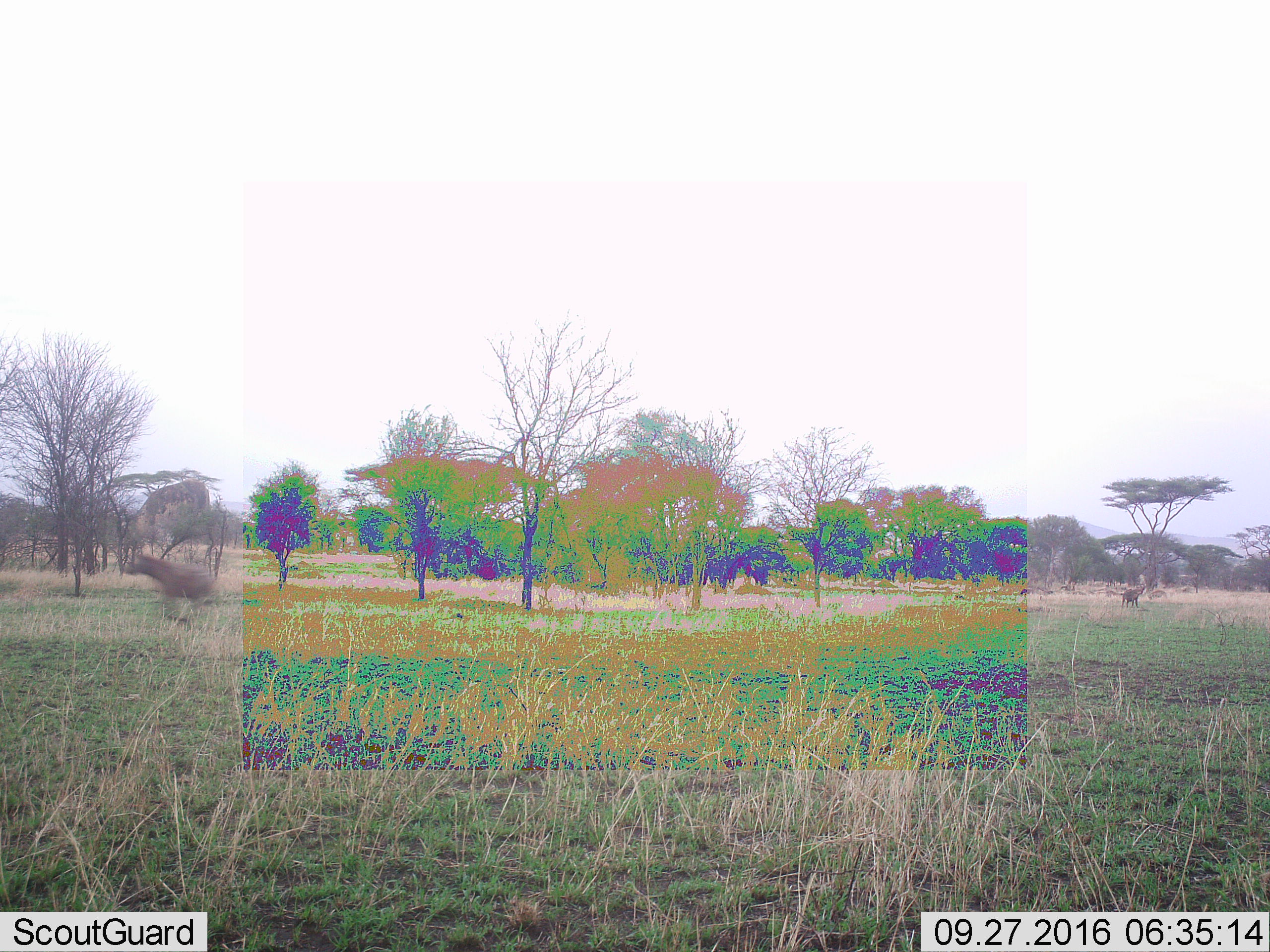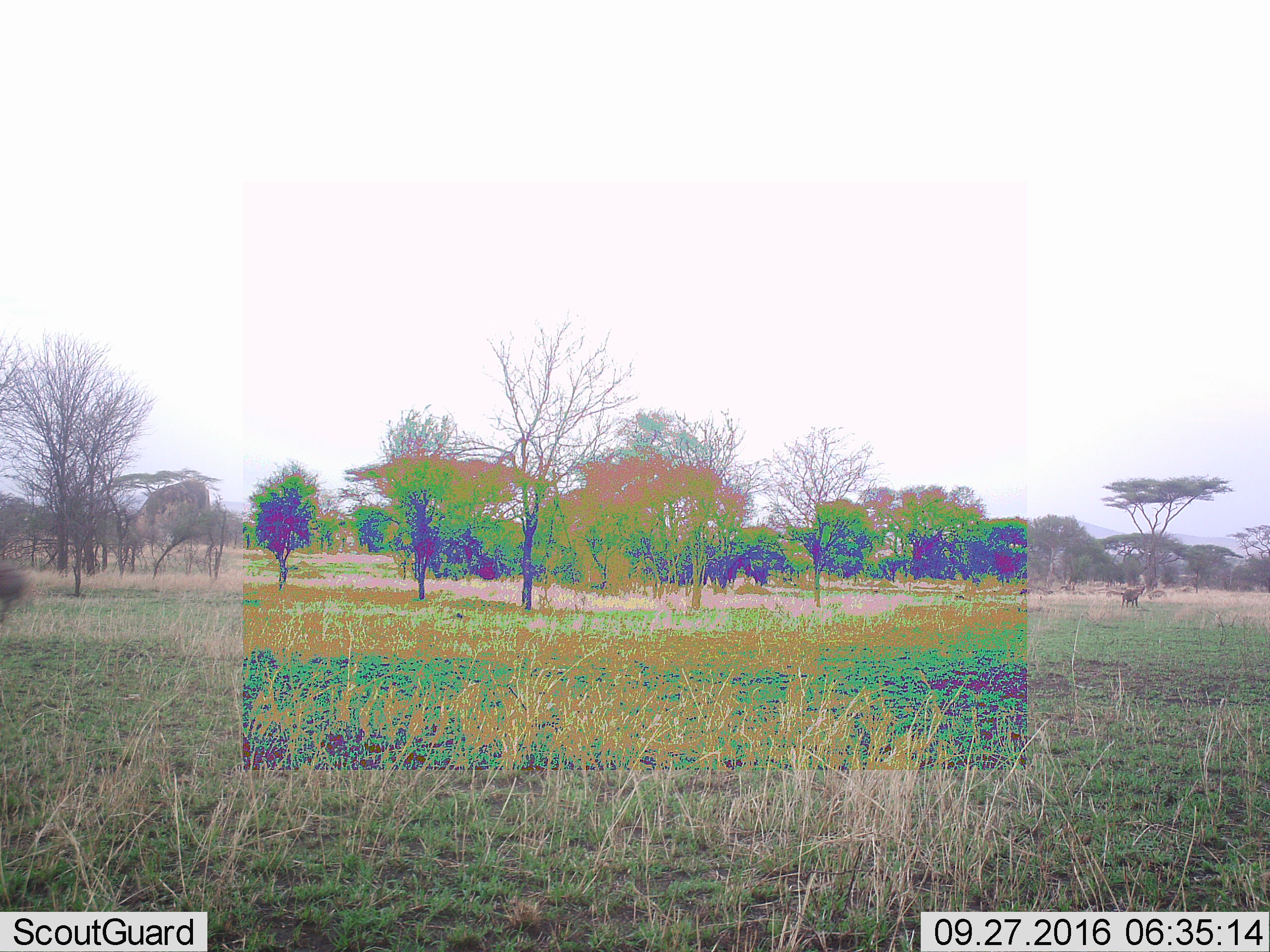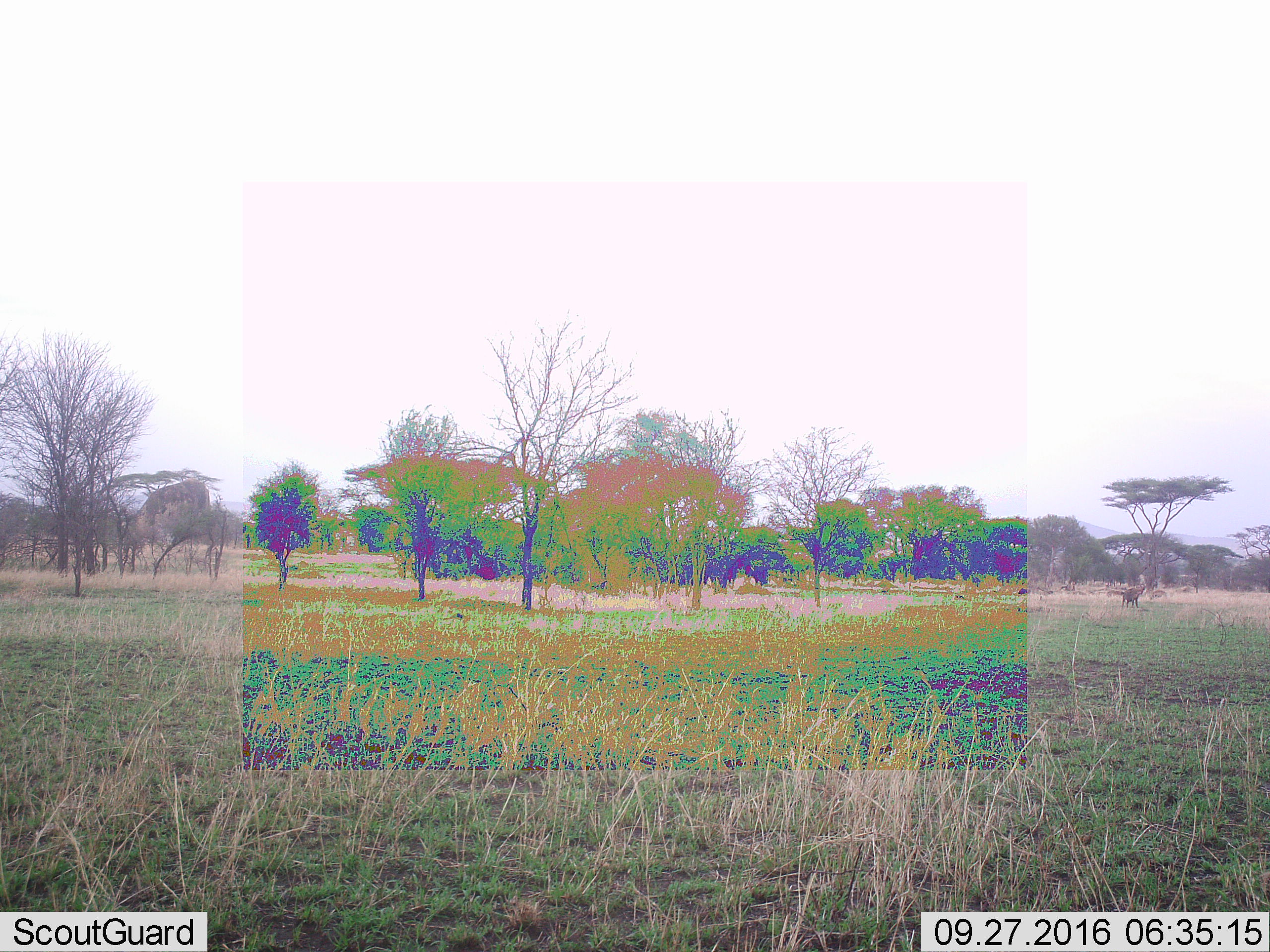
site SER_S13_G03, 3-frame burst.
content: unidentified animal